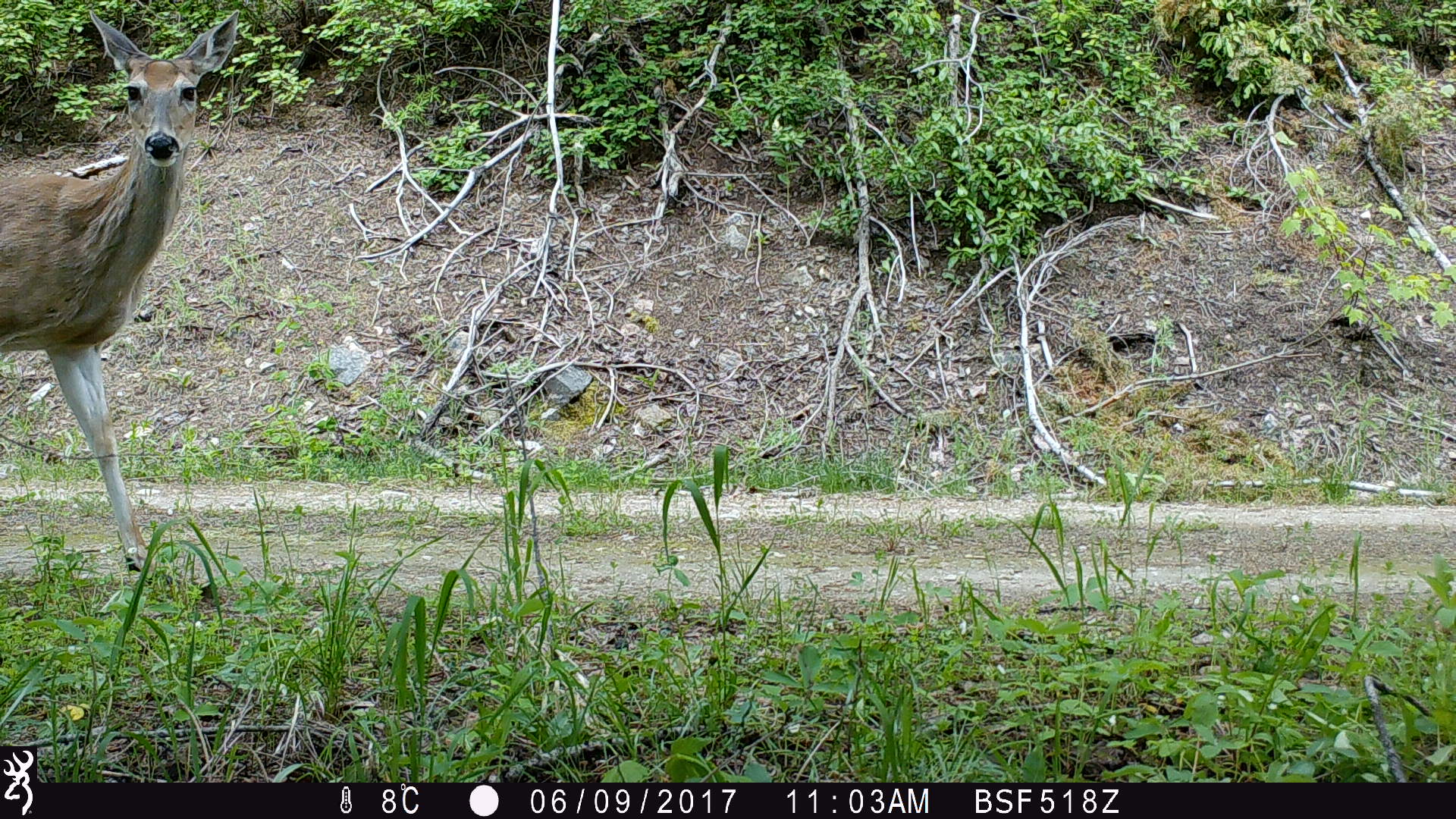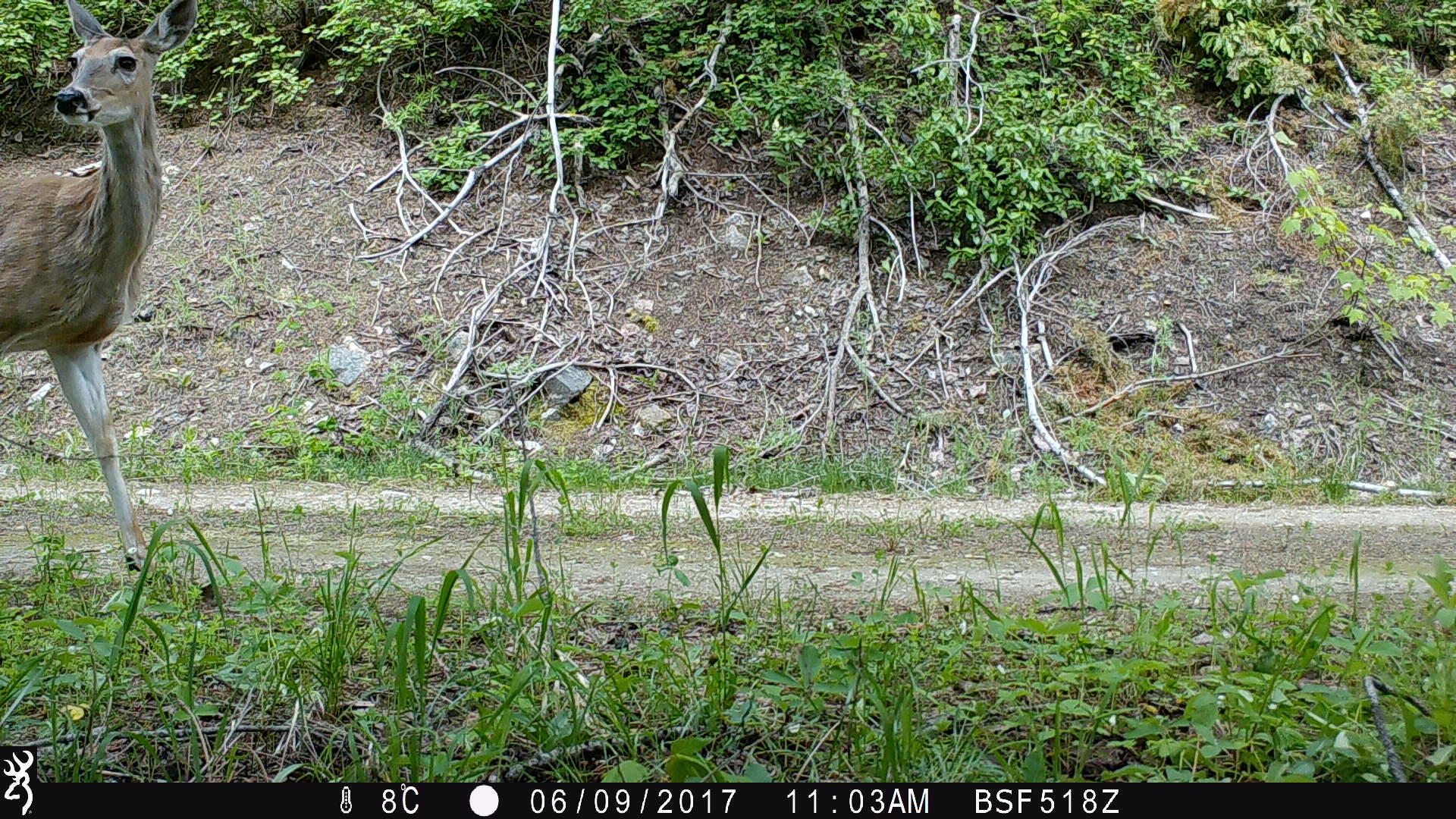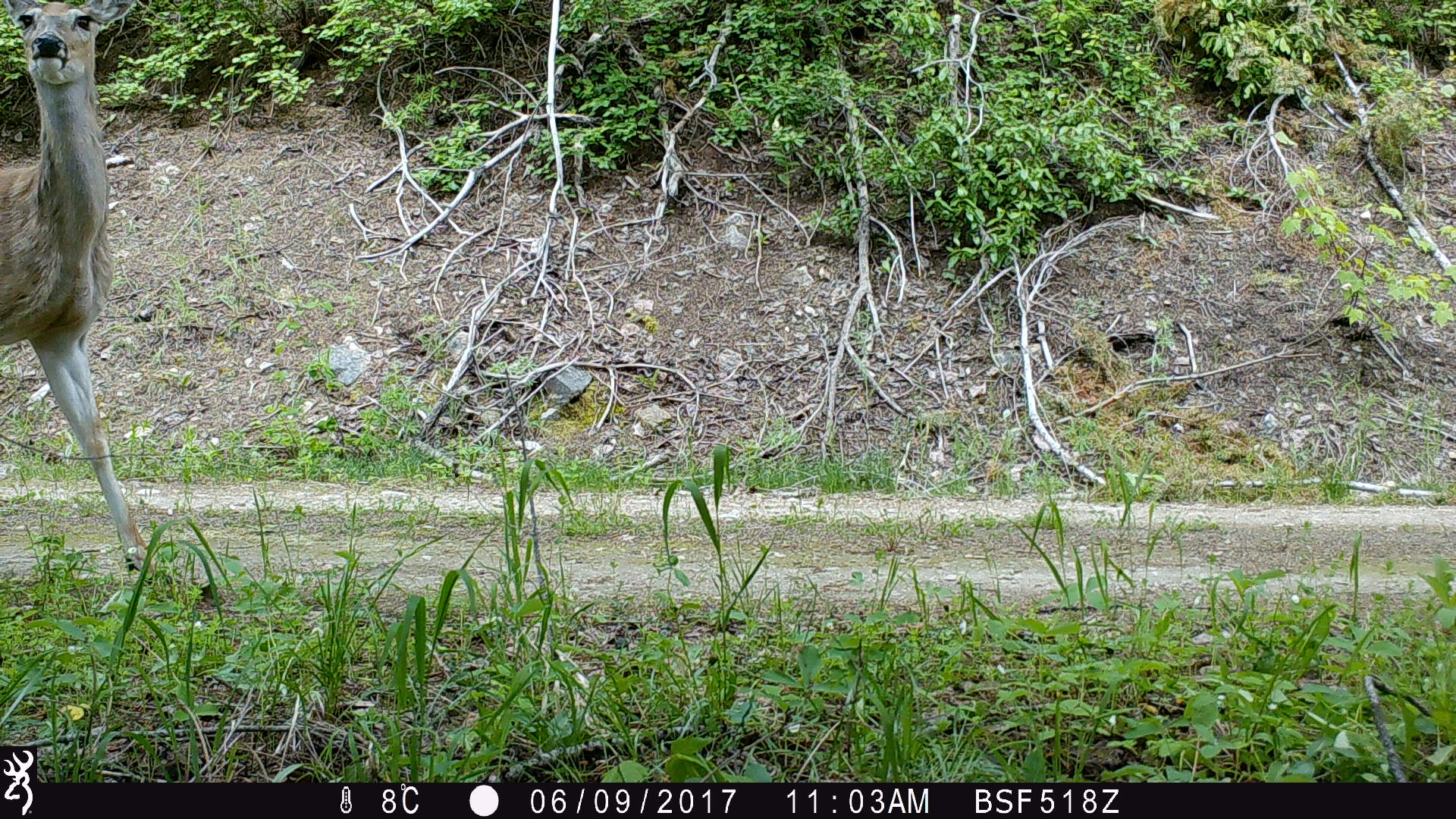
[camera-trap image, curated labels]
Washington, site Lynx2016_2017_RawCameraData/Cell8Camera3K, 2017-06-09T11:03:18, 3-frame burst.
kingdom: Animalia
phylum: Chordata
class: Mammalia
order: Artiodactyla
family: Cervidae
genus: Odocoileus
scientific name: Odocoileus virginianus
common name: white-tailed deer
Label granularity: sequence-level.